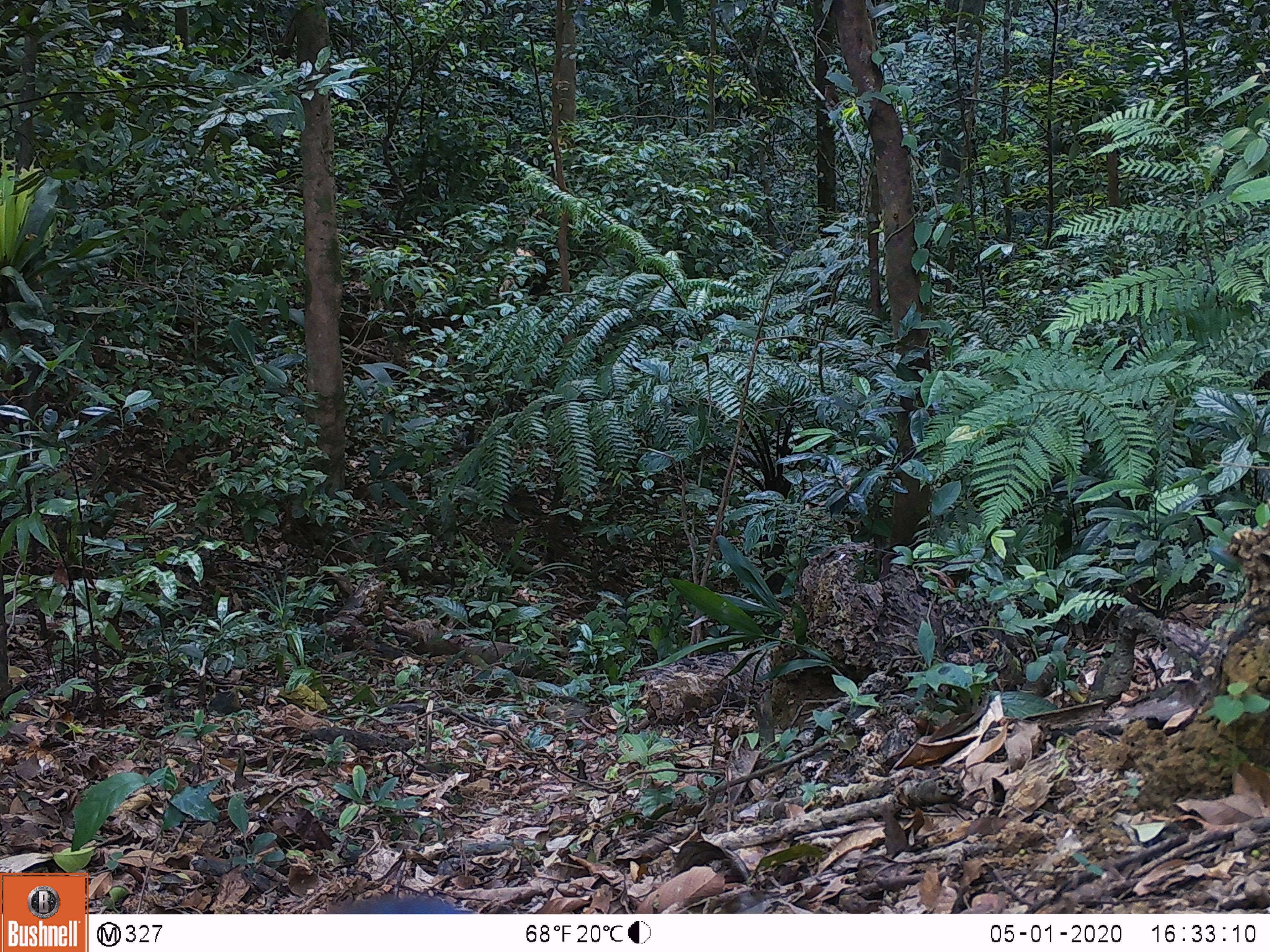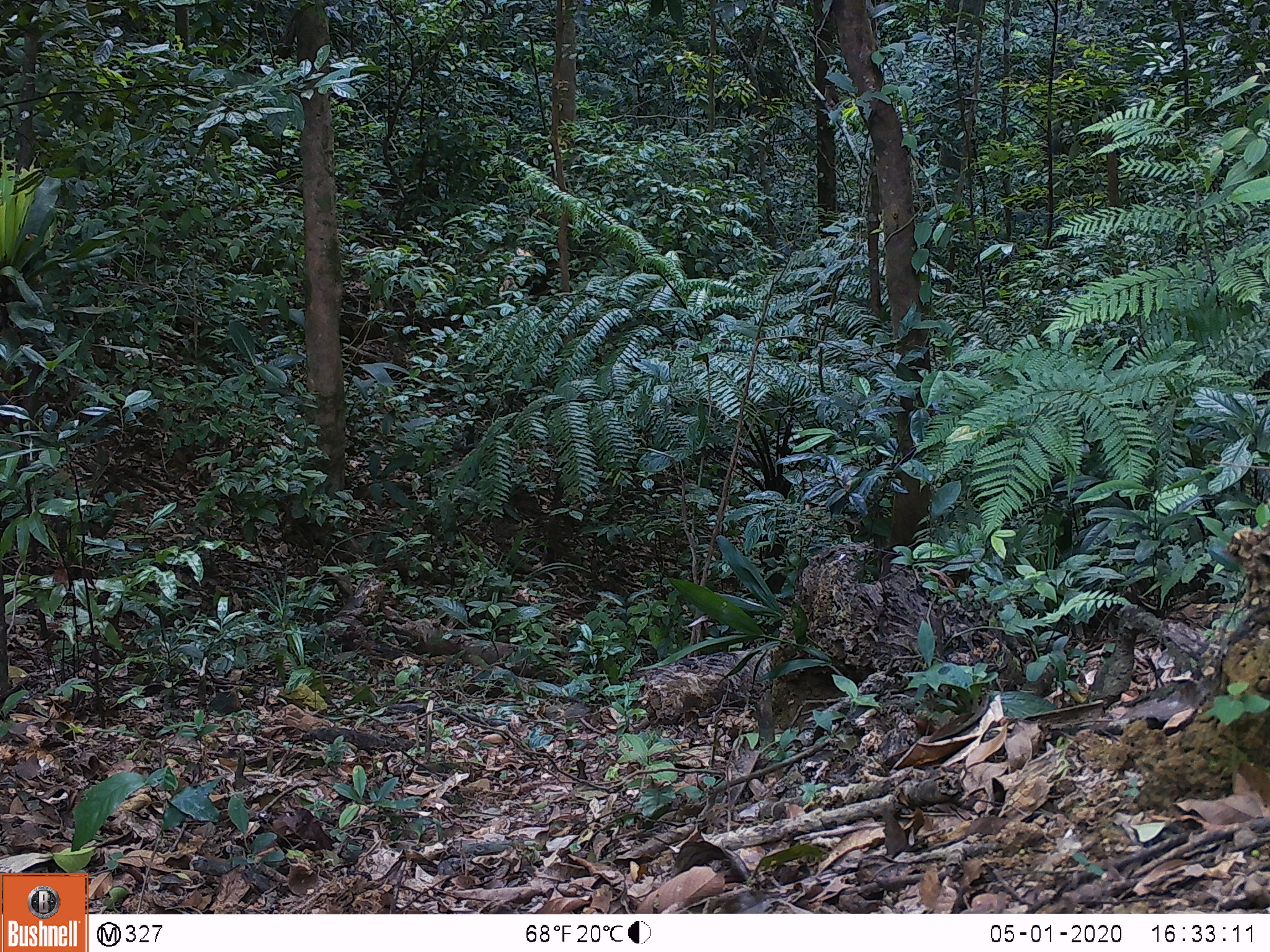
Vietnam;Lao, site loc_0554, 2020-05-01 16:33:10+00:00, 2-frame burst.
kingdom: Animalia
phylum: Chordata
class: Aves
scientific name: Aves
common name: bird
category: unidentified bird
Unidentified bird (bird) (Aves). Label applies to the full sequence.